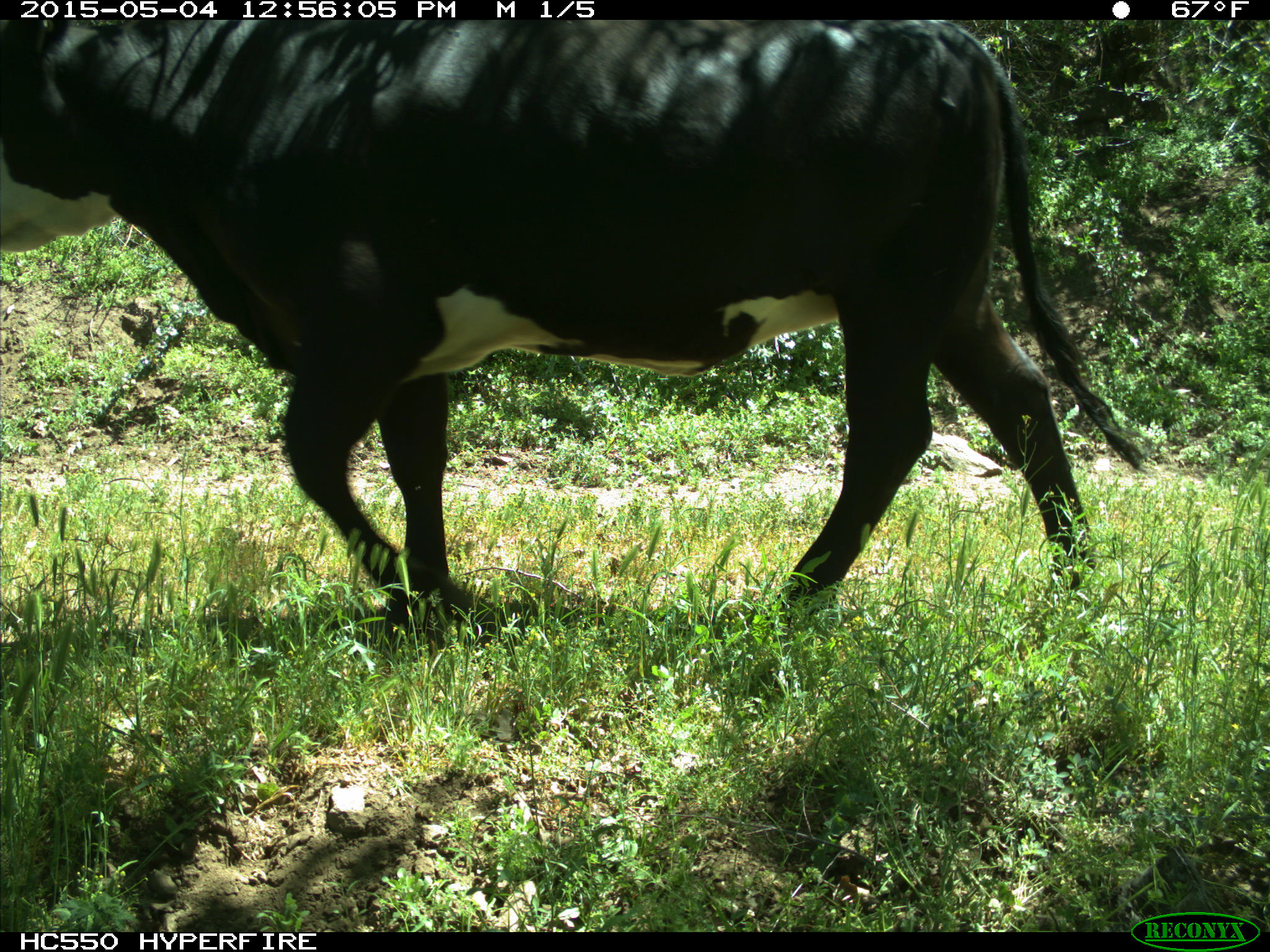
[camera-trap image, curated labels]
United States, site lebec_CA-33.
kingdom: Animalia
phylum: Chordata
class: Mammalia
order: Artiodactyla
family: Bovidae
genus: Bos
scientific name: Bos taurus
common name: domestic cow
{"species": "Bos taurus (domestic cow)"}